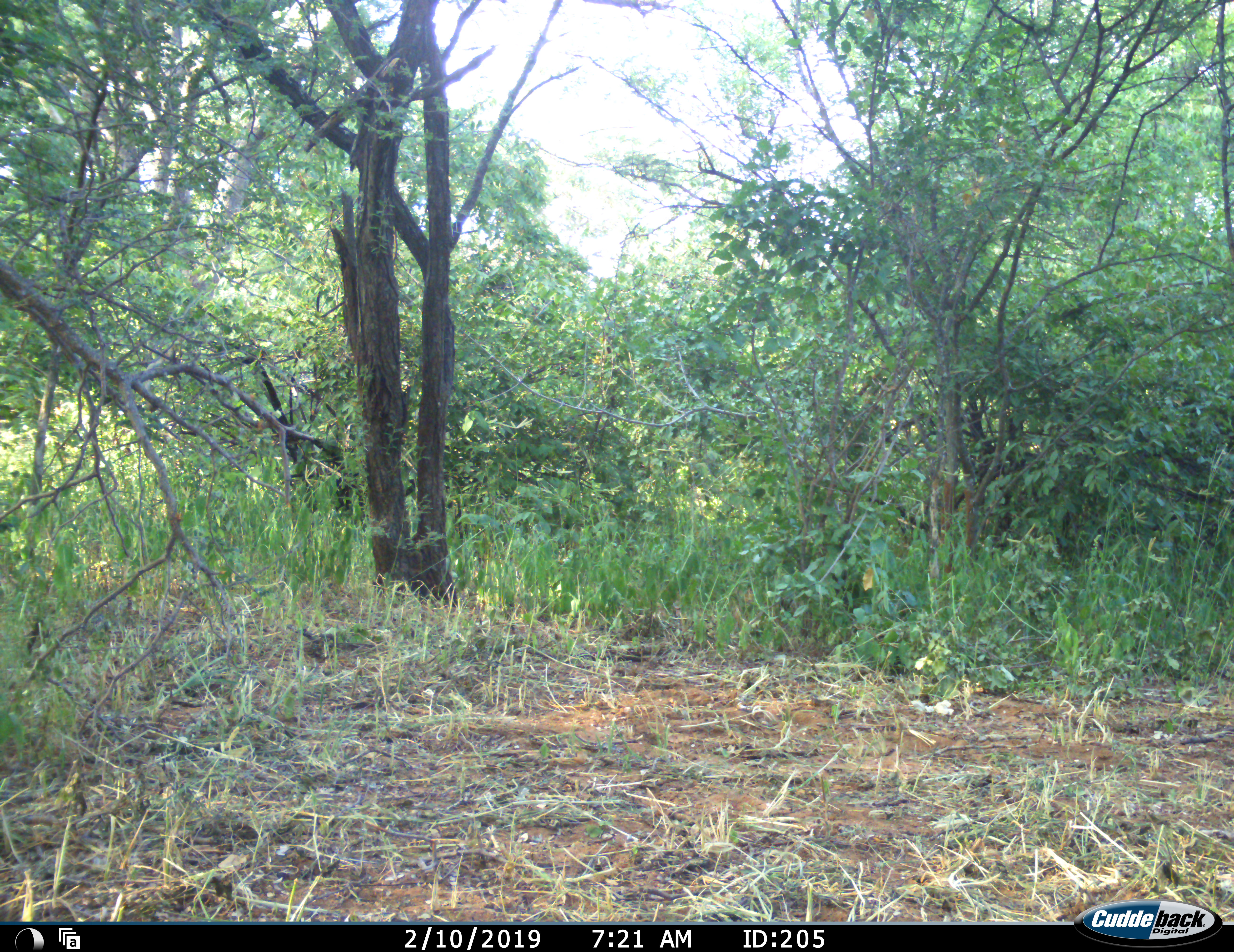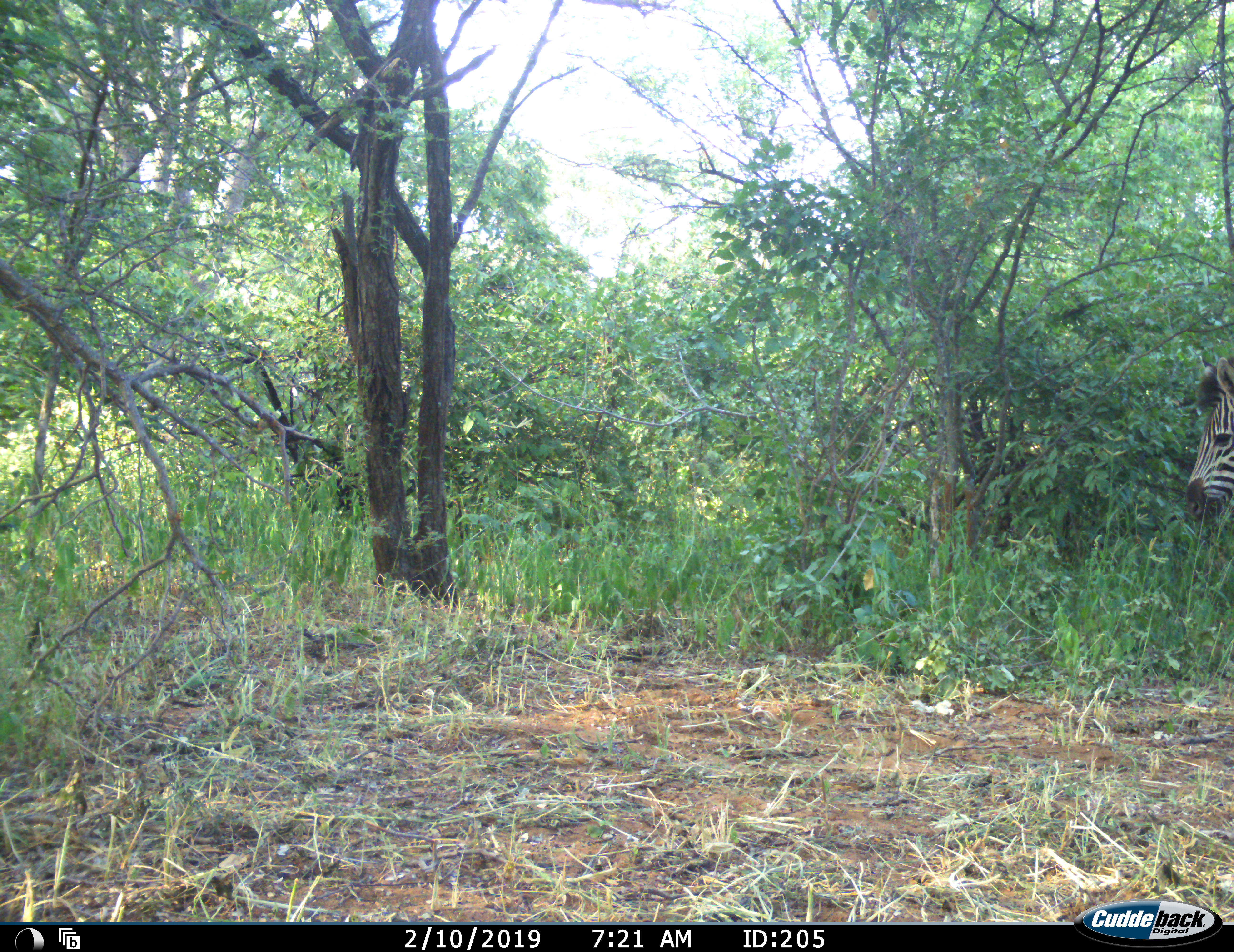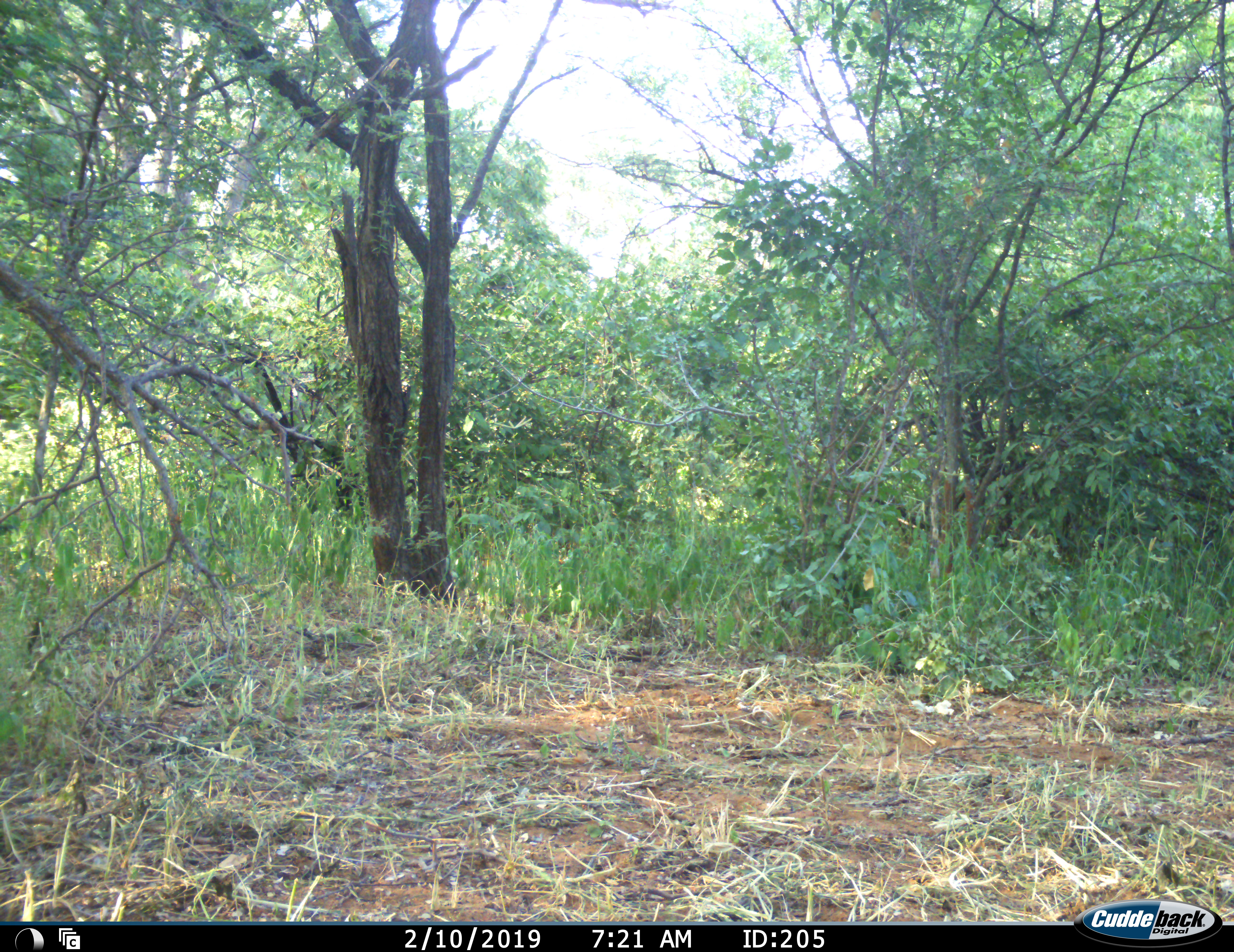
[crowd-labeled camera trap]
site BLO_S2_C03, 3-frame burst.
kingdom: Animalia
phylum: Chordata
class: Mammalia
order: Perissodactyla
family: Equidae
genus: Equus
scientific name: Equus quagga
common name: plains zebra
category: zebraplains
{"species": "zebraplains (plains zebra) (Equus quagga)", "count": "1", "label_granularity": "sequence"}